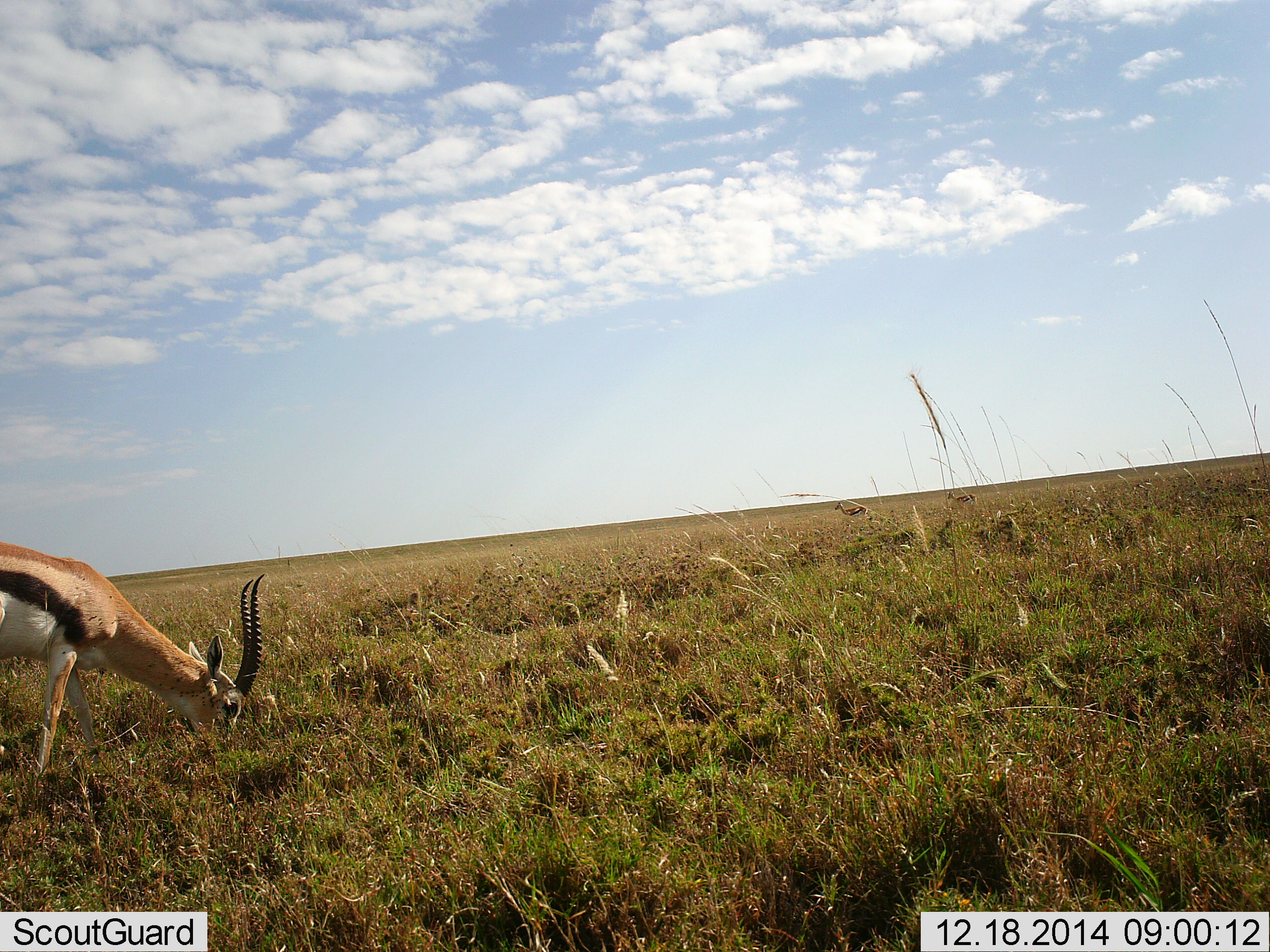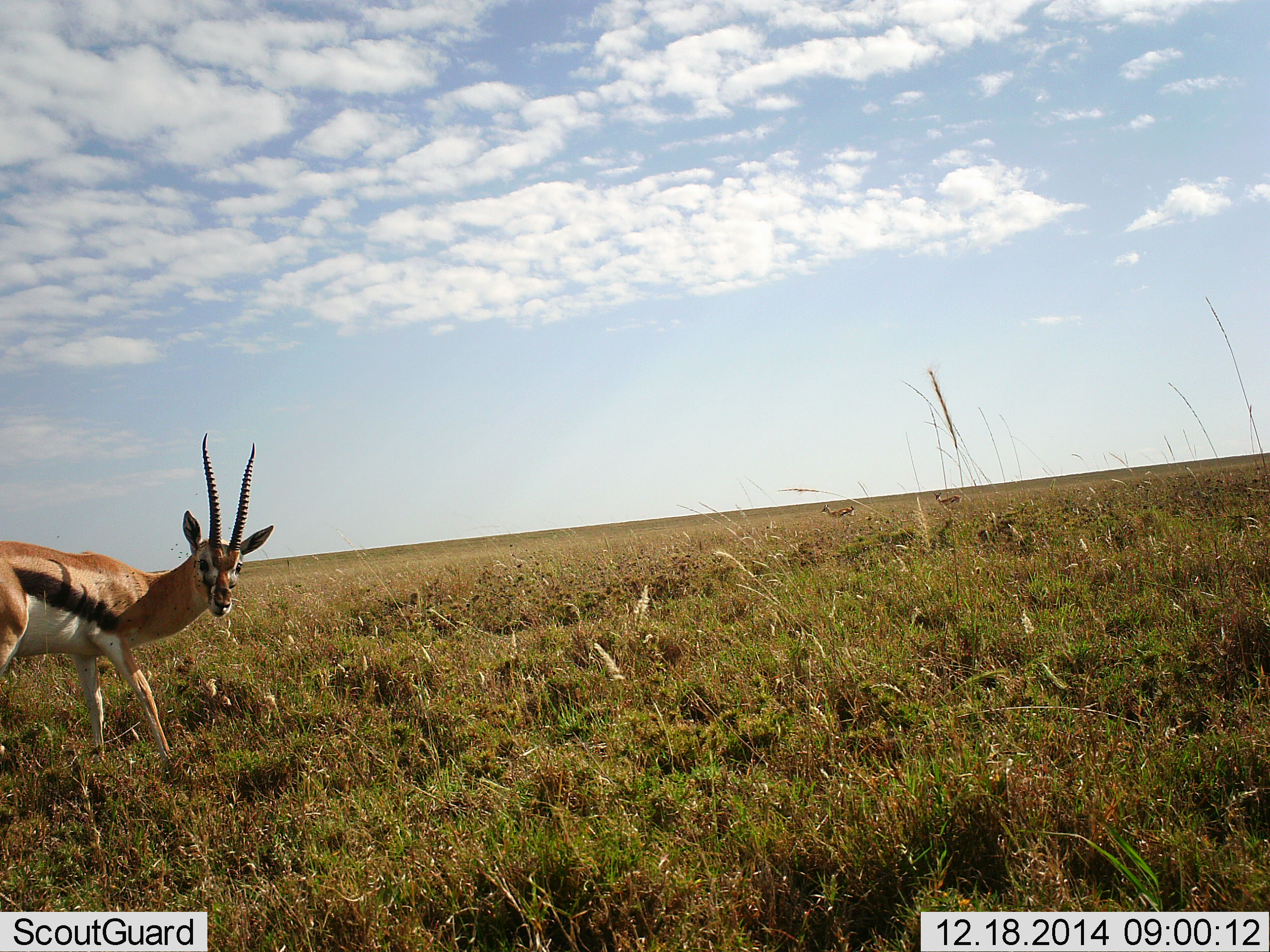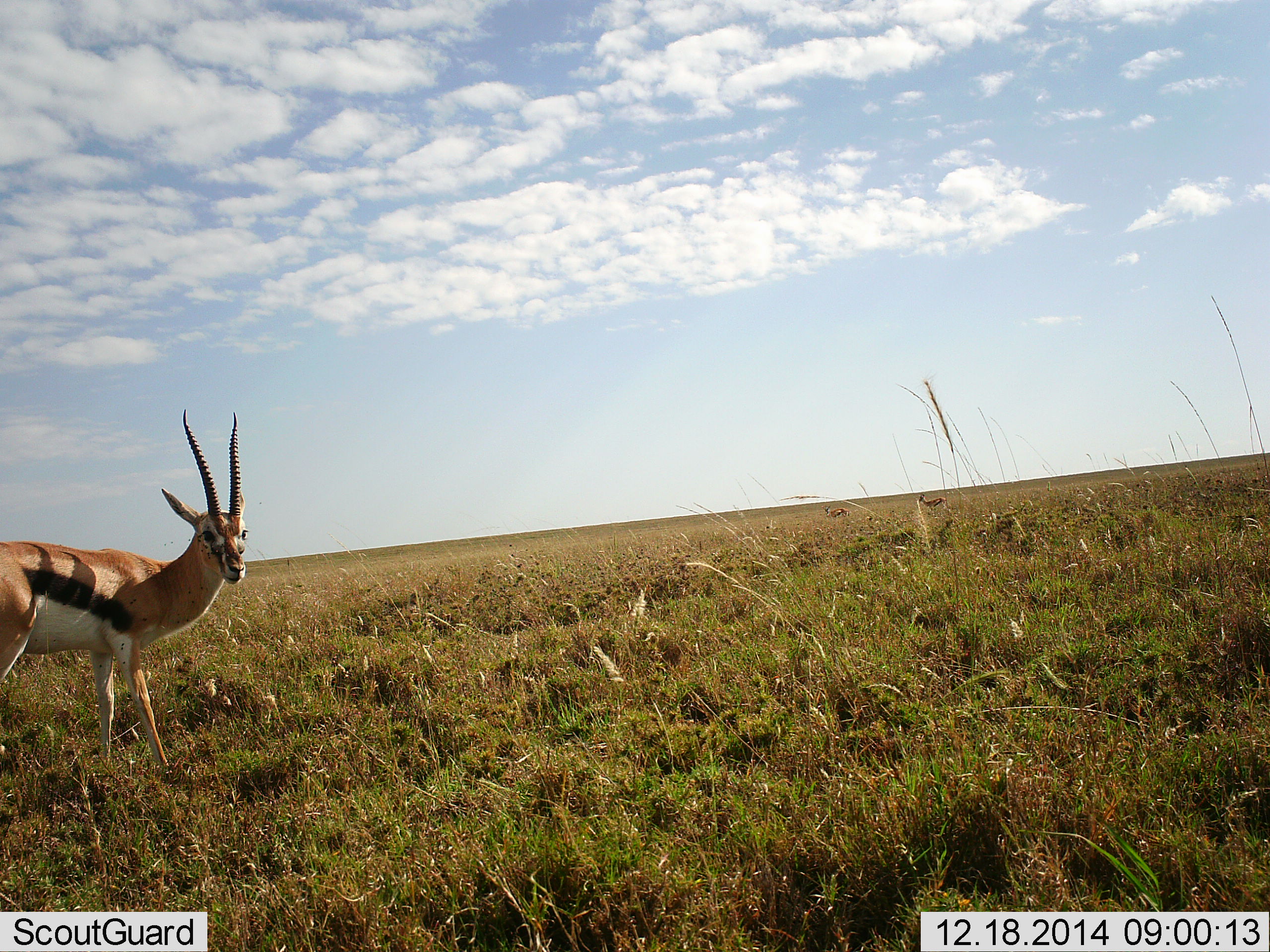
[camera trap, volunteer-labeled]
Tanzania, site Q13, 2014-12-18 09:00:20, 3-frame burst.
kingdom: Animalia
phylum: Chordata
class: Mammalia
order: Artiodactyla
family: Bovidae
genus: Eudorcas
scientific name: Eudorcas thomsonii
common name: thomson's gazelle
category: gazellethomsons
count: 1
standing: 50%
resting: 0%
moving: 10%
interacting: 0%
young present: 0%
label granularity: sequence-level